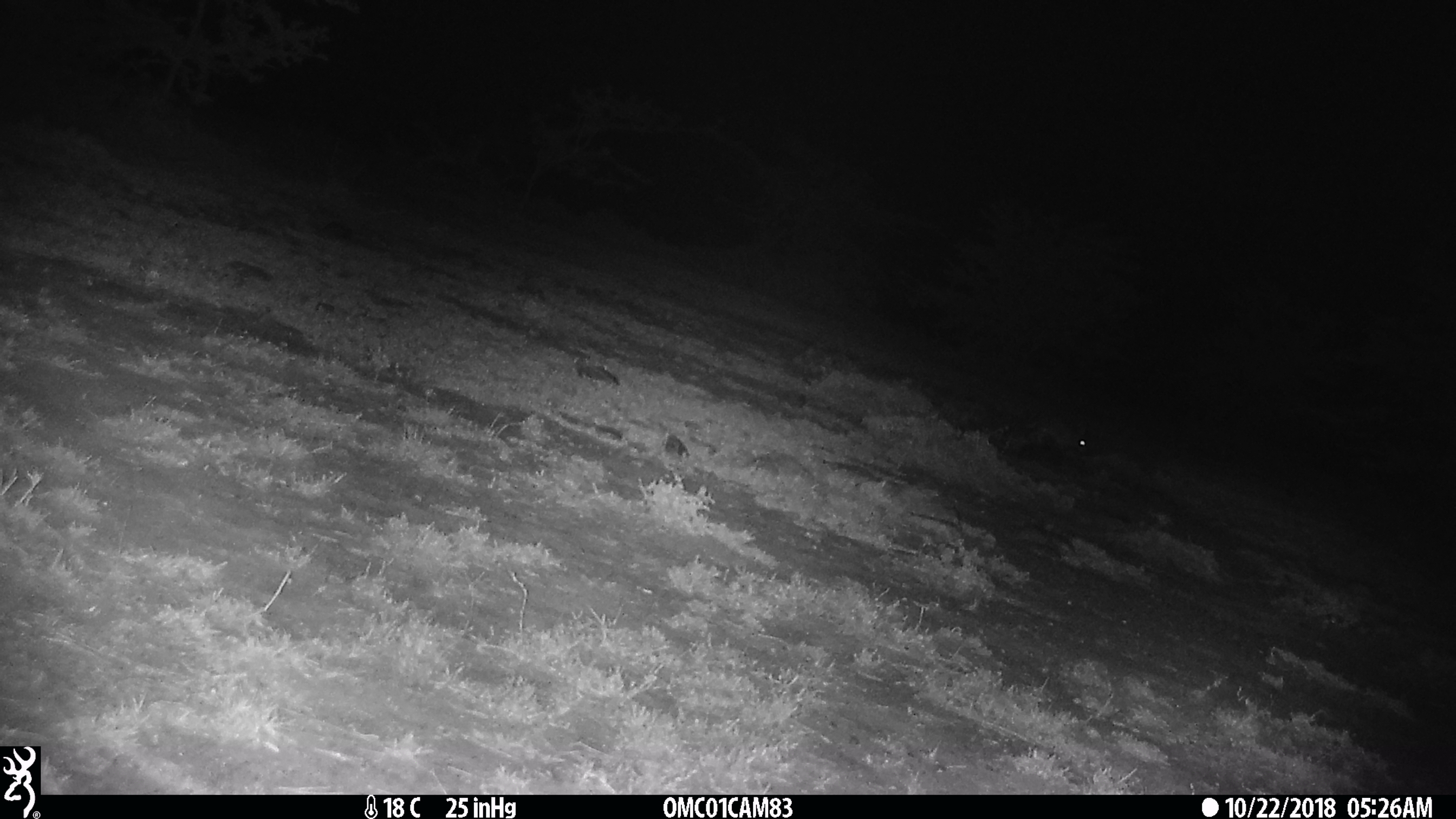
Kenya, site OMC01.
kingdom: Animalia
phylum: Chordata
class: Mammalia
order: Lagomorpha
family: Leporidae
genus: Lepus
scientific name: Lepus capensis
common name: cape hare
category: hare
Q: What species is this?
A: Hare (cape hare) (Lepus capensis).